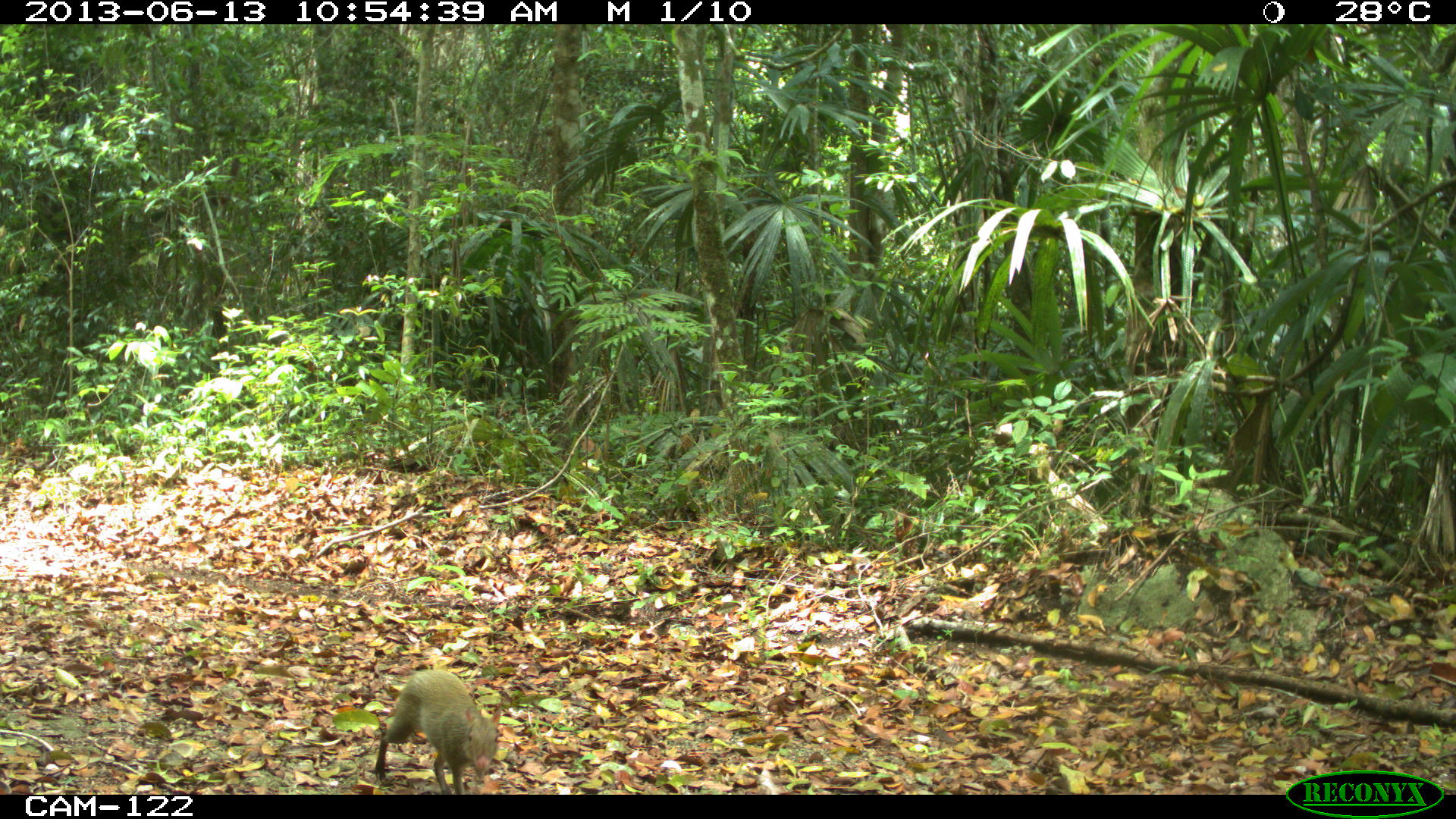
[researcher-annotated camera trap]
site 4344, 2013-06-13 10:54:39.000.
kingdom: Animalia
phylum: Chordata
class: Mammalia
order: Rodentia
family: Dasyproctidae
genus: Dasyprocta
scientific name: Dasyprocta punctata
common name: central american agouti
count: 1